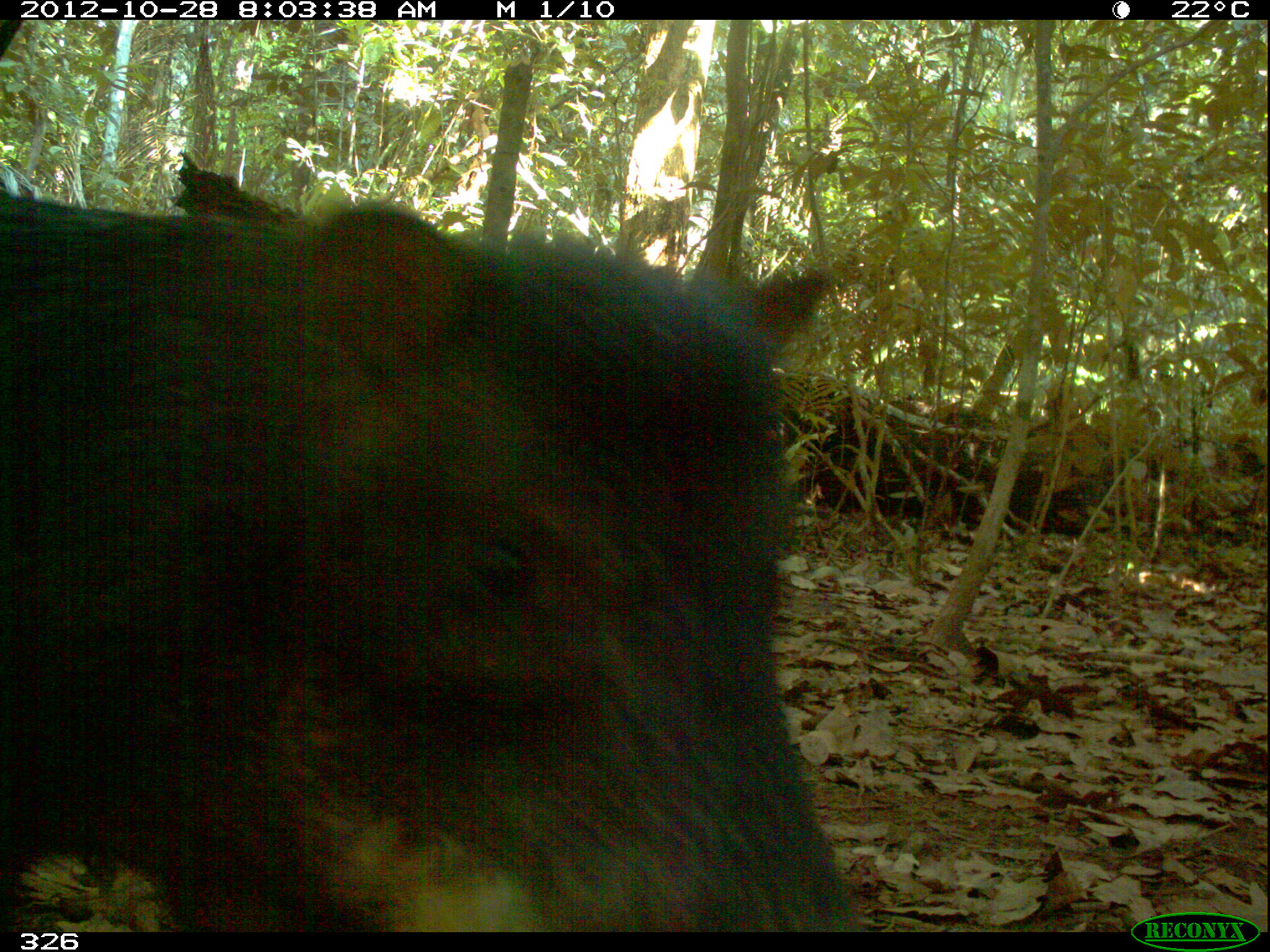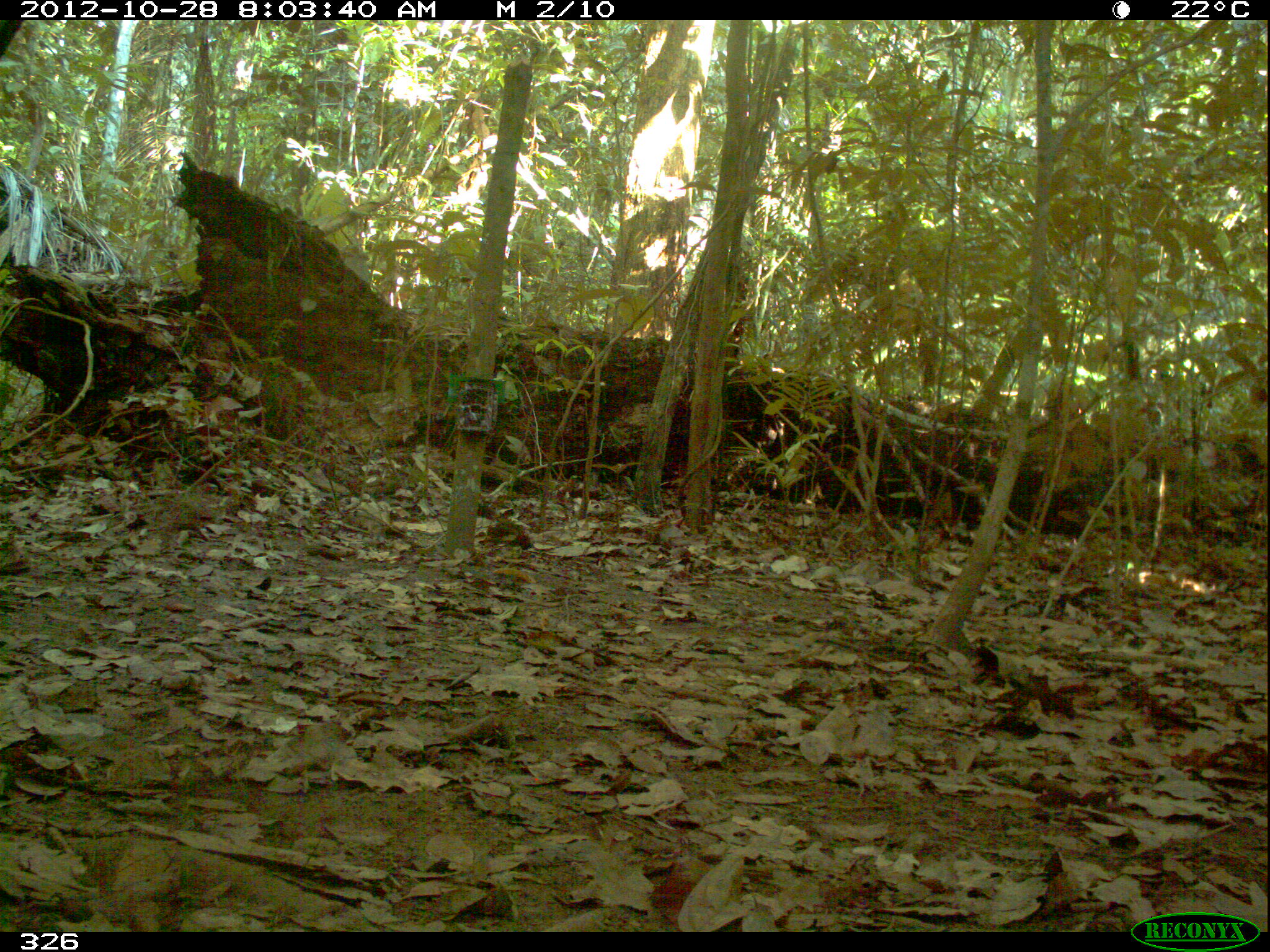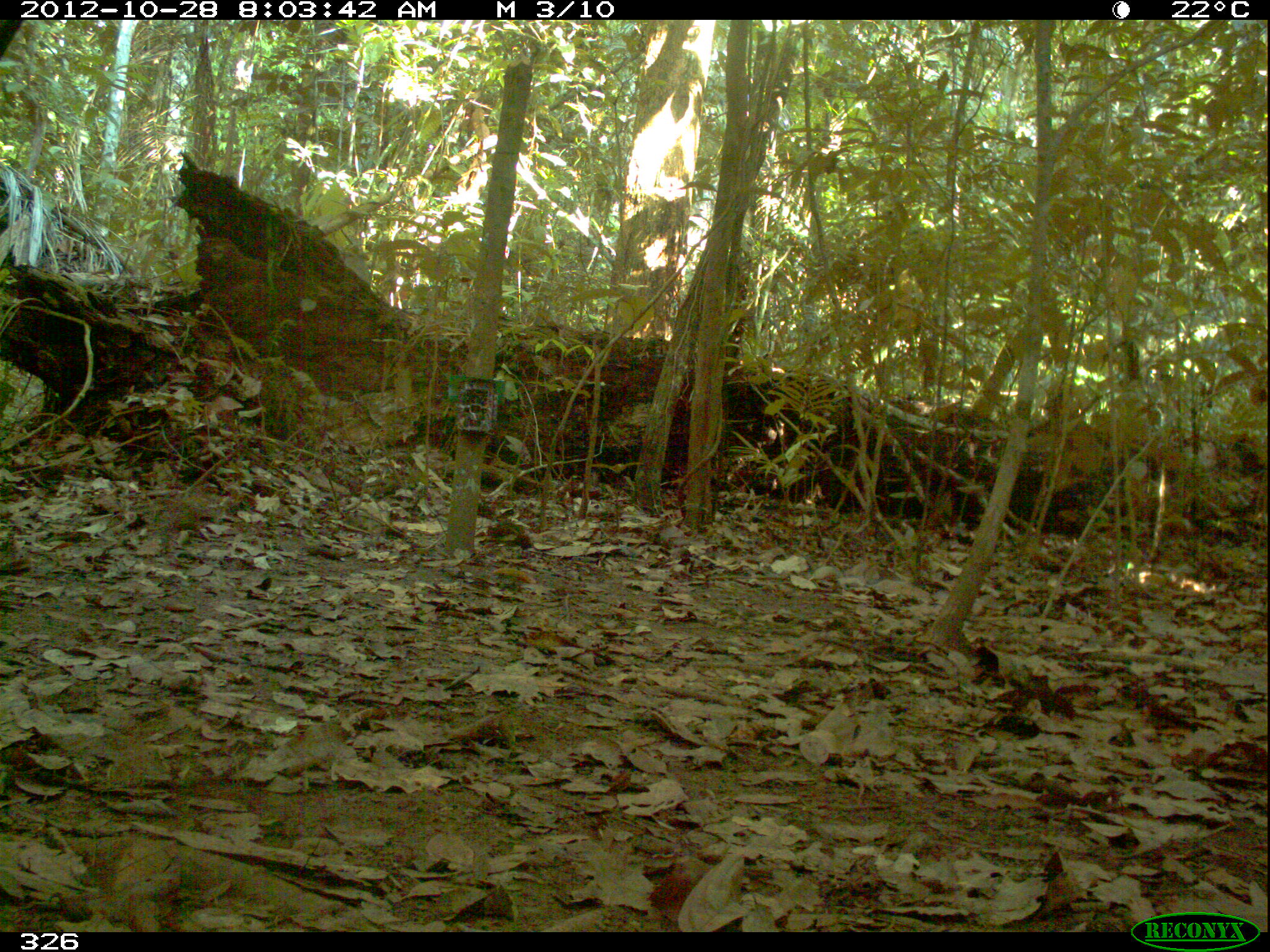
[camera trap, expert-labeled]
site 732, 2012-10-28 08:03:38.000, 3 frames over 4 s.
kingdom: Animalia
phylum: Chordata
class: Mammalia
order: Artiodactyla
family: Tayassuidae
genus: Tayassu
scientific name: Tayassu pecari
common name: white-lipped peccary